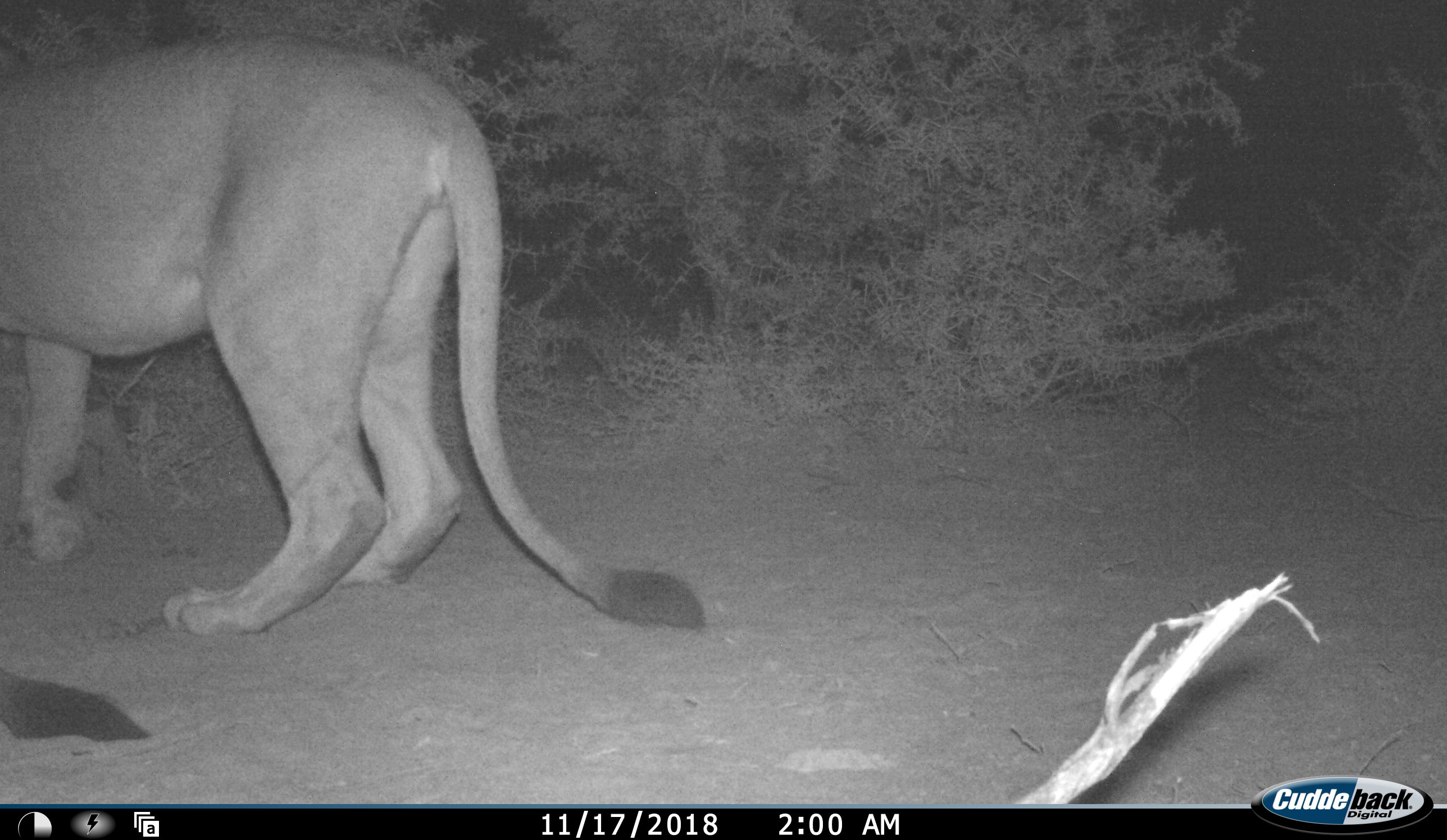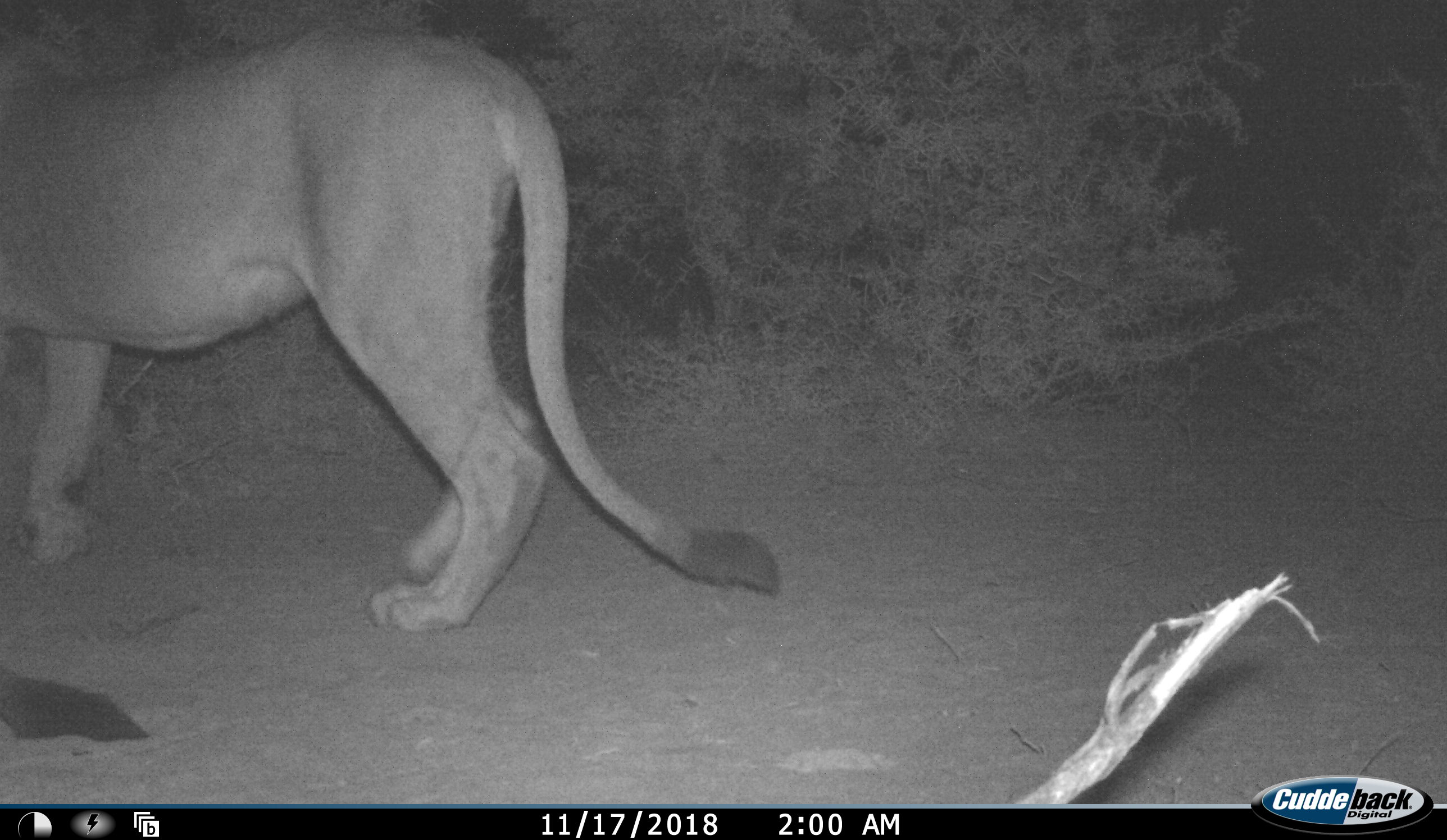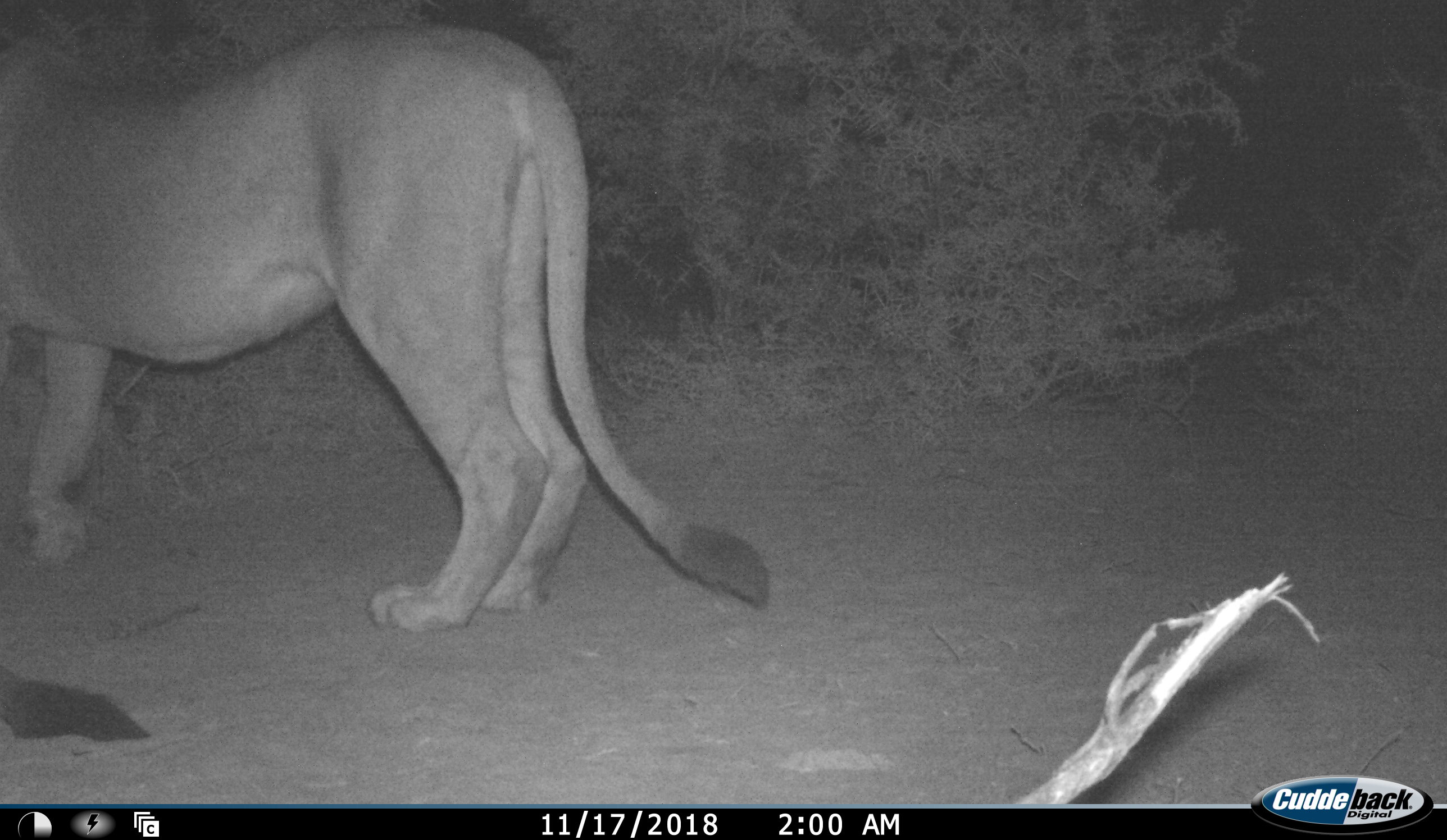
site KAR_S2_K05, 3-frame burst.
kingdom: Animalia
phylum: Chordata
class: Mammalia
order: Carnivora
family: Felidae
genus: Panthera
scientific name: Panthera leo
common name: lion female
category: lionfemale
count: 1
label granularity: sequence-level